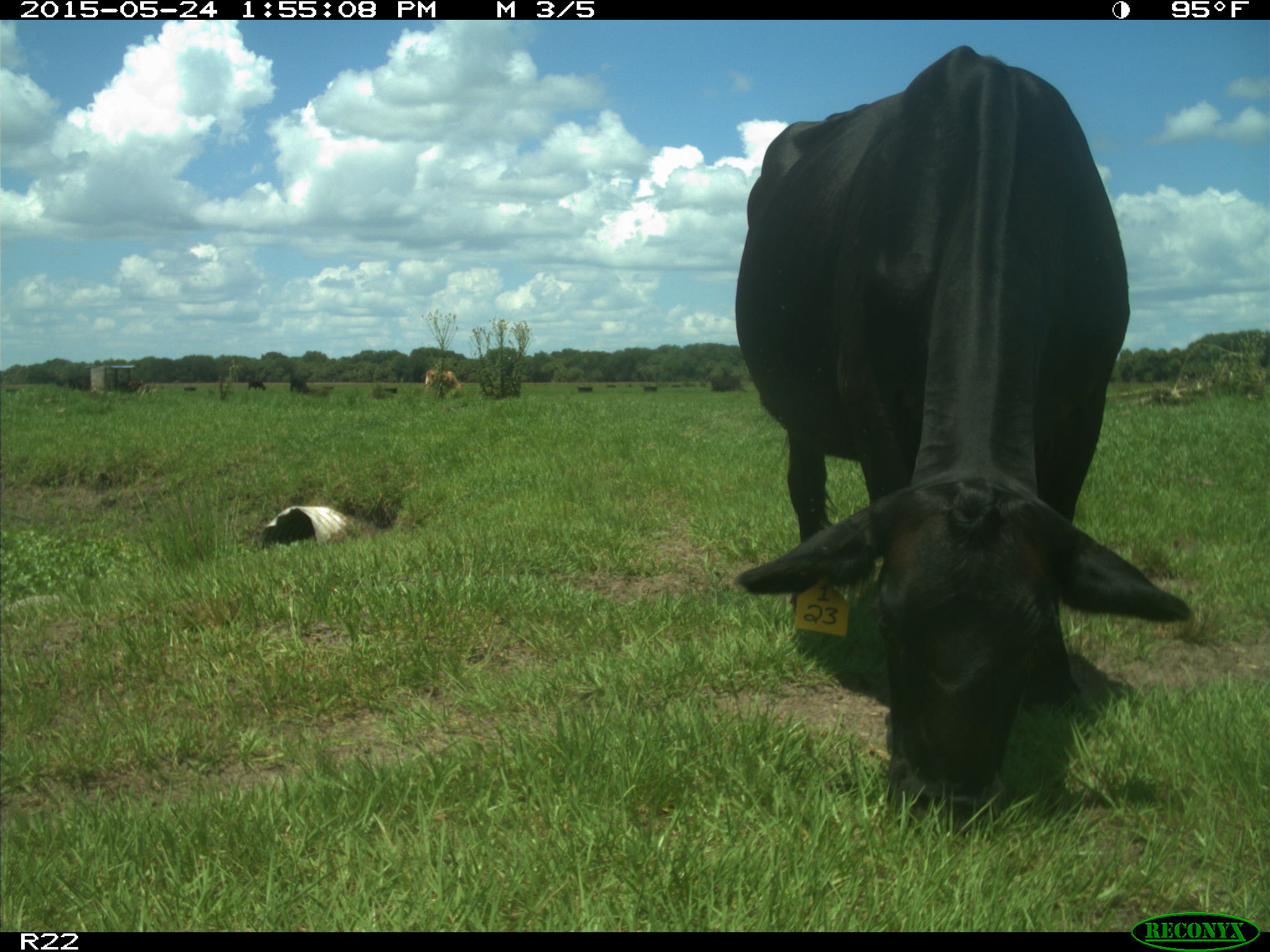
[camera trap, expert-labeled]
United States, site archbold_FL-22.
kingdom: Animalia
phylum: Chordata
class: Mammalia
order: Artiodactyla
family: Bovidae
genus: Bos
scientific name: Bos taurus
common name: domestic cow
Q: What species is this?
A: Bos taurus (domestic cow).